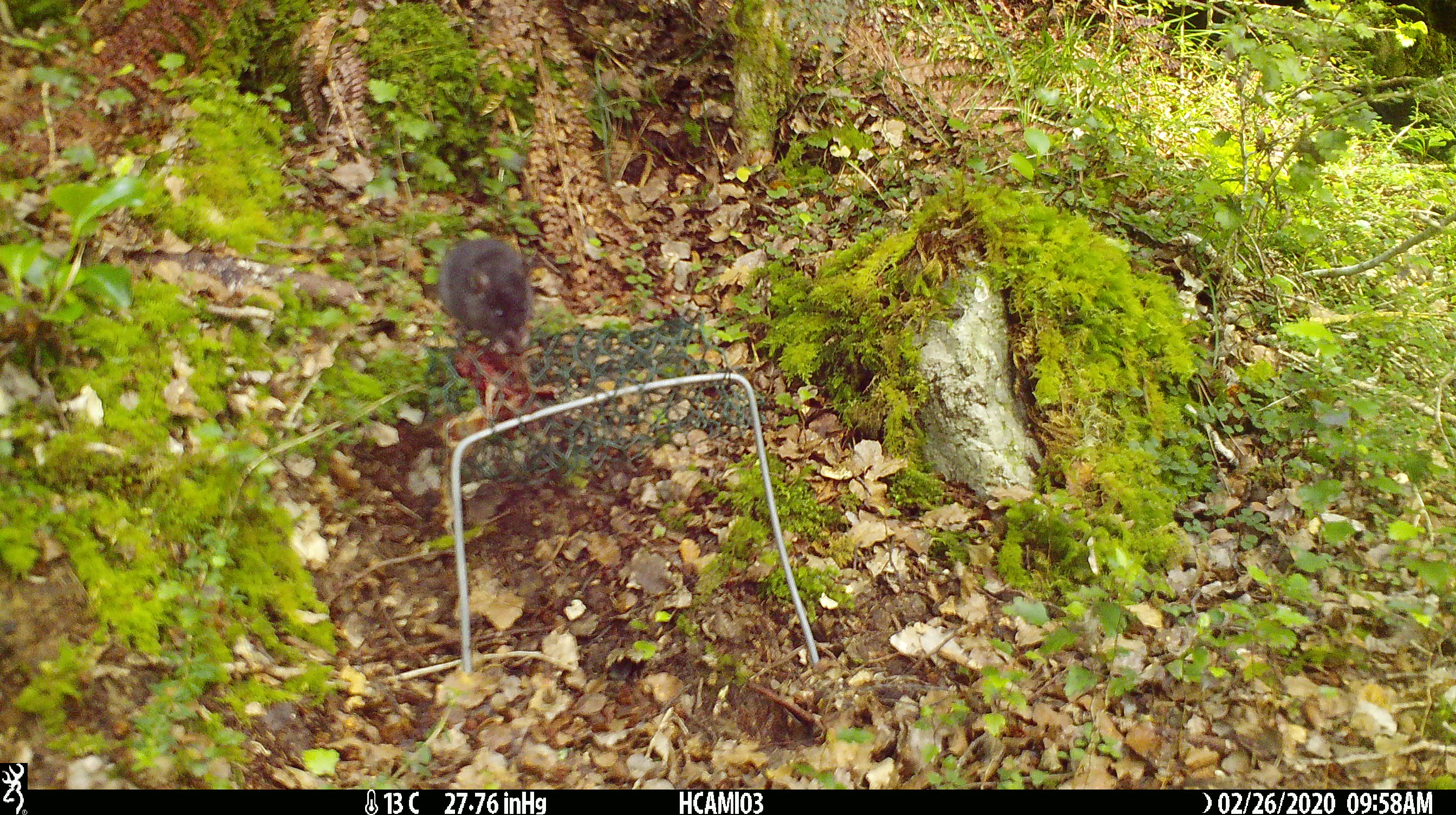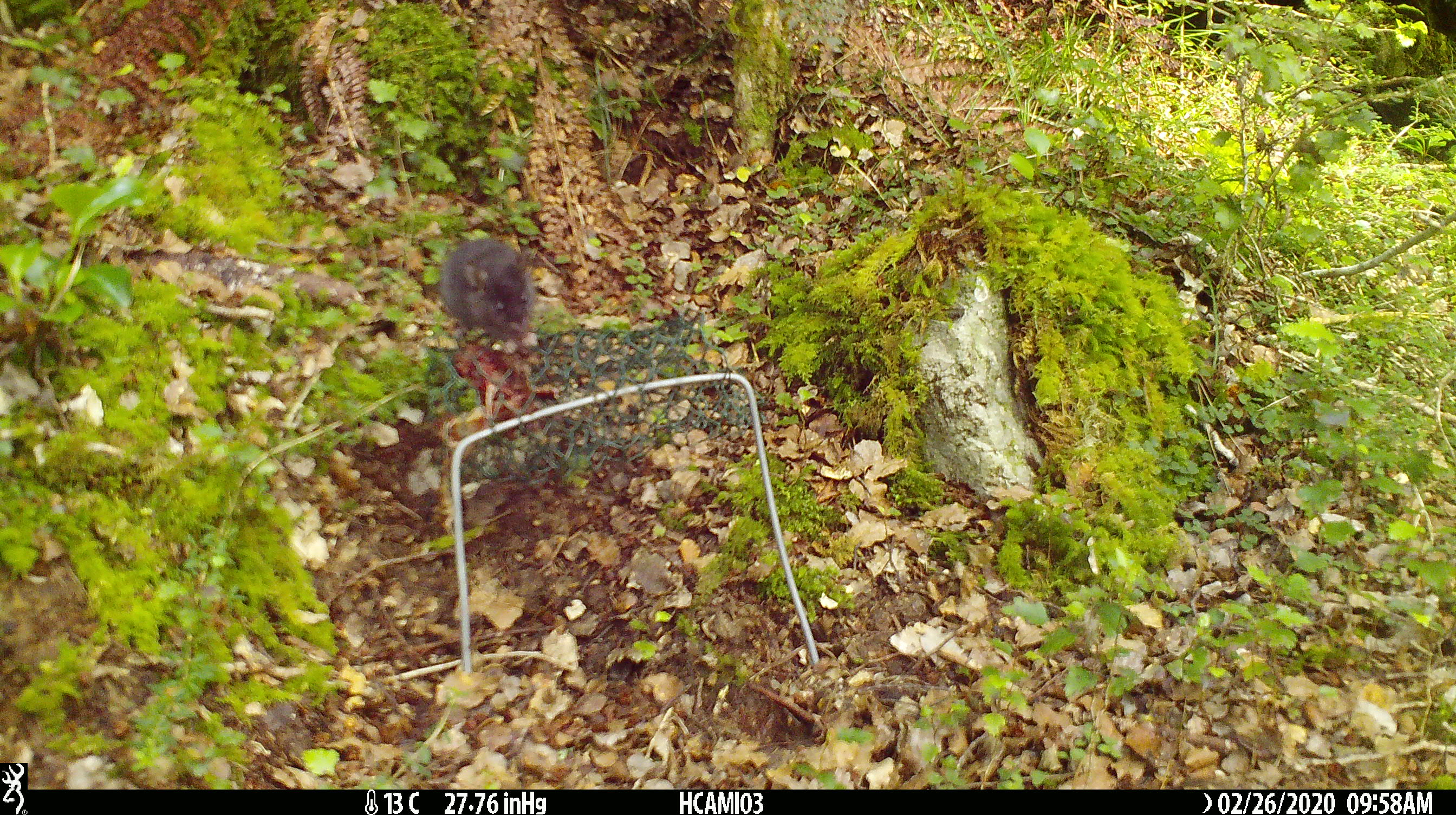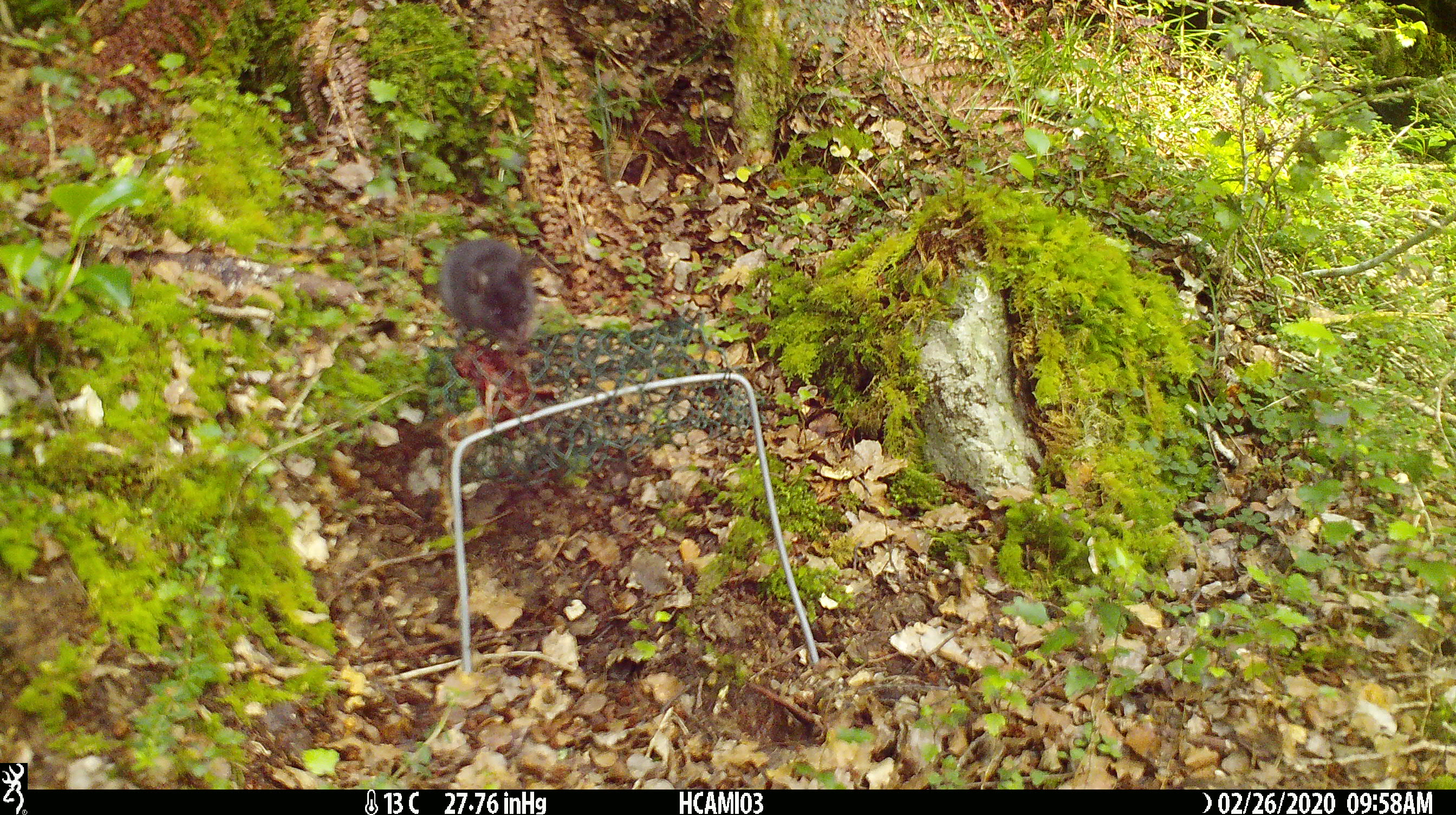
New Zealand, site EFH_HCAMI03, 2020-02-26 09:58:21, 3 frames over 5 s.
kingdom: Animalia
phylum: Chordata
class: Mammalia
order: Rodentia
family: Muridae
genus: Mus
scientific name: Mus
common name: mouse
Mouse (Mus).